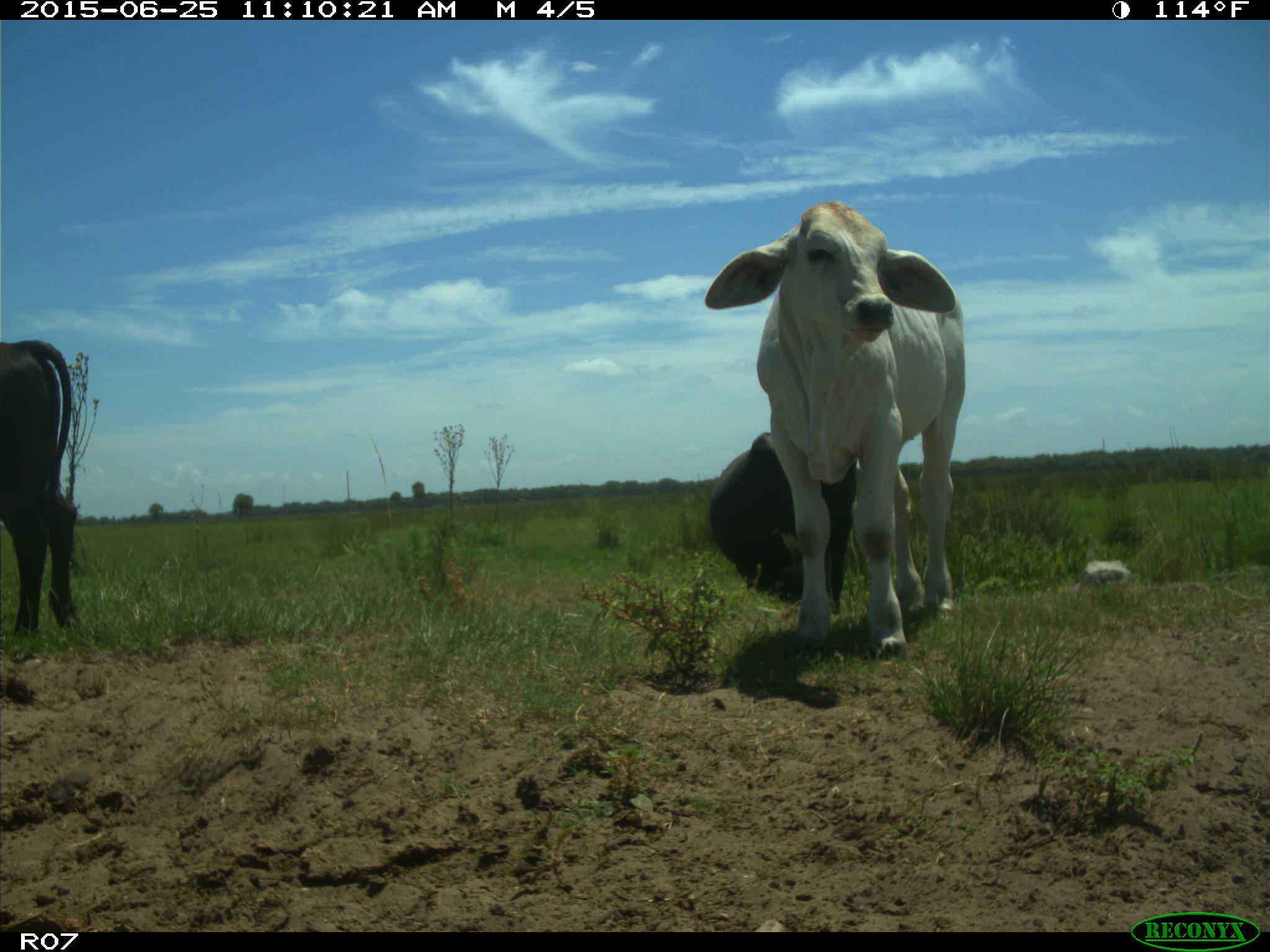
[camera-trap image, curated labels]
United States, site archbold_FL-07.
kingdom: Animalia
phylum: Chordata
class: Mammalia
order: Artiodactyla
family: Bovidae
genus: Bos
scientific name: Bos taurus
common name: domestic cow